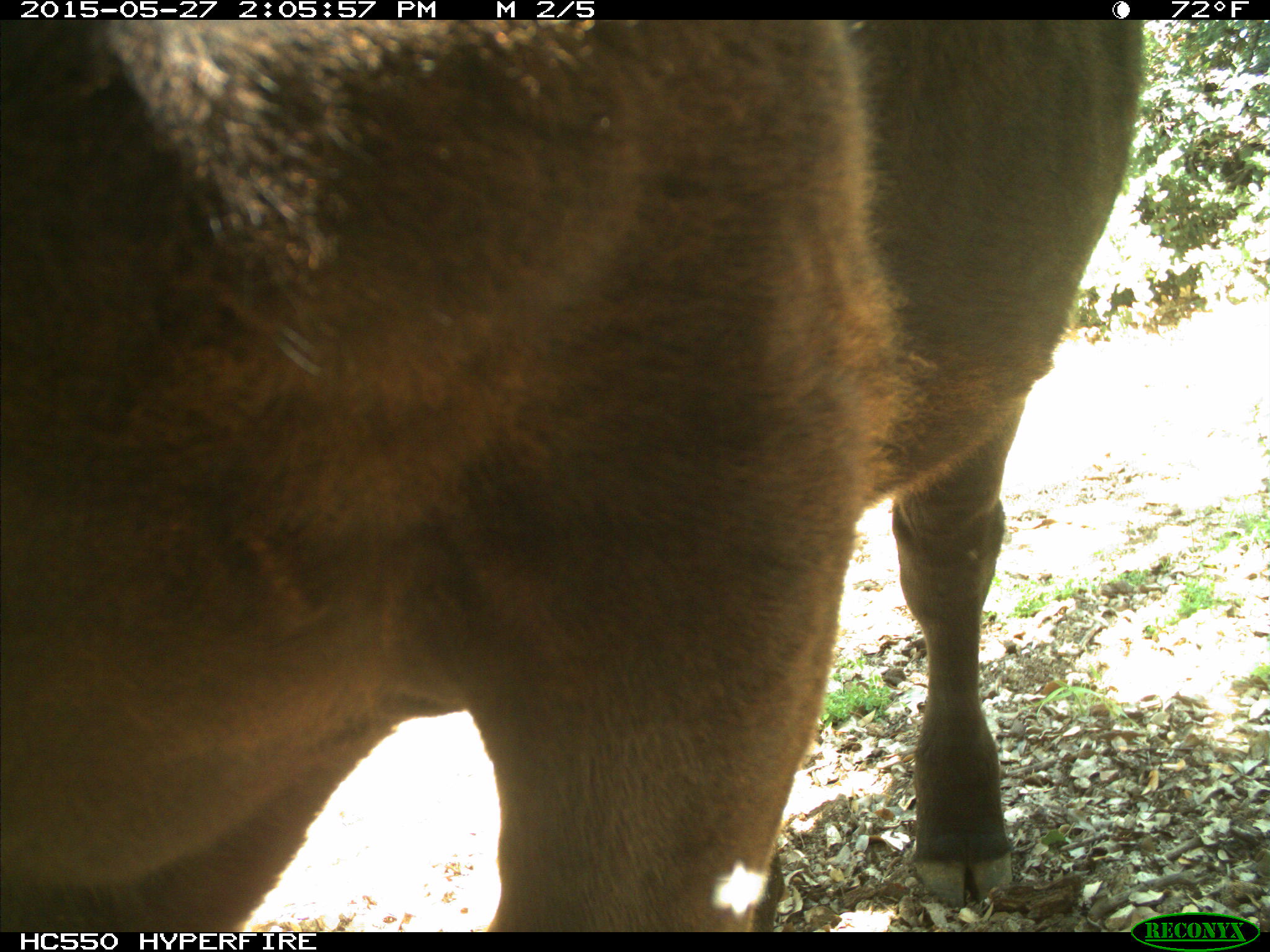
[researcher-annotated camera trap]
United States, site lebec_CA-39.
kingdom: Animalia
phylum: Chordata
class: Mammalia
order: Artiodactyla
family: Bovidae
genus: Bos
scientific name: Bos taurus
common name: domestic cow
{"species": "Bos taurus (domestic cow)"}